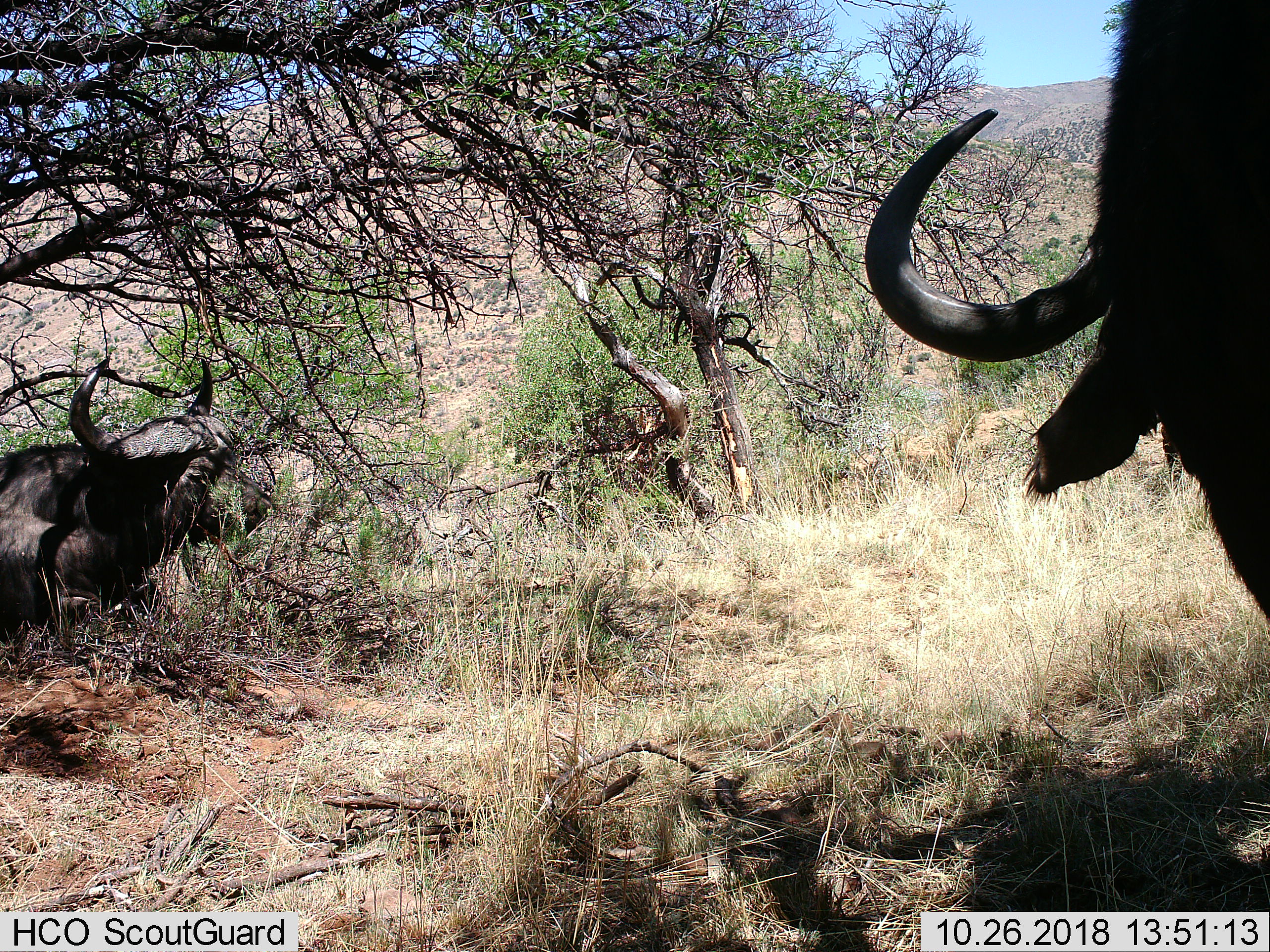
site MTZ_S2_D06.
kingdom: Animalia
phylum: Chordata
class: Mammalia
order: Artiodactyla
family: Bovidae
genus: Syncerus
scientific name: Syncerus caffer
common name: african buffalo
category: buffalo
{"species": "buffalo (african buffalo) (Syncerus caffer)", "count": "2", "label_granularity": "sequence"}